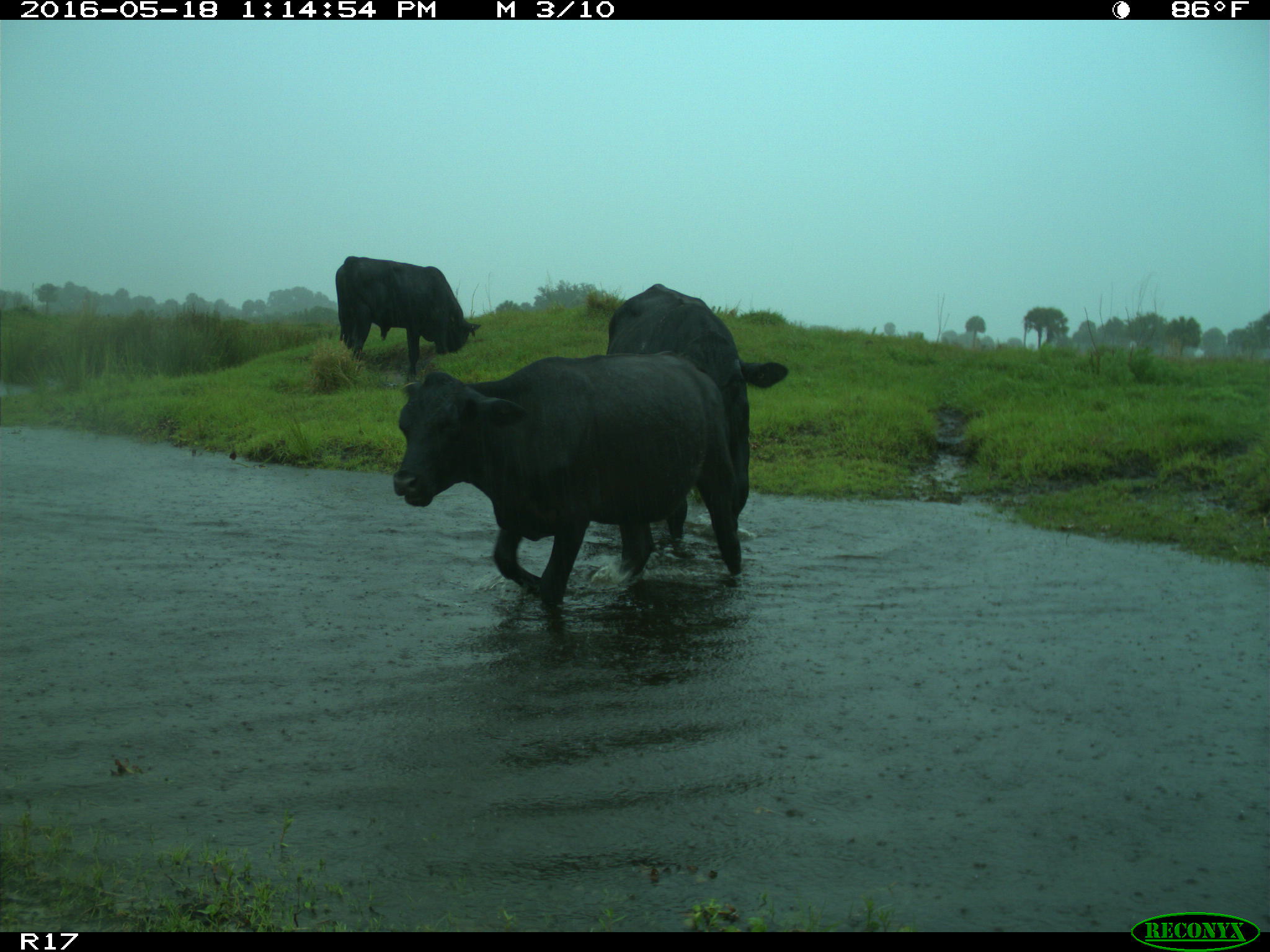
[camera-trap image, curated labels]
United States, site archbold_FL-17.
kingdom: Animalia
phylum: Chordata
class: Mammalia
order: Artiodactyla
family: Bovidae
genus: Bos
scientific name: Bos taurus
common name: domestic cow